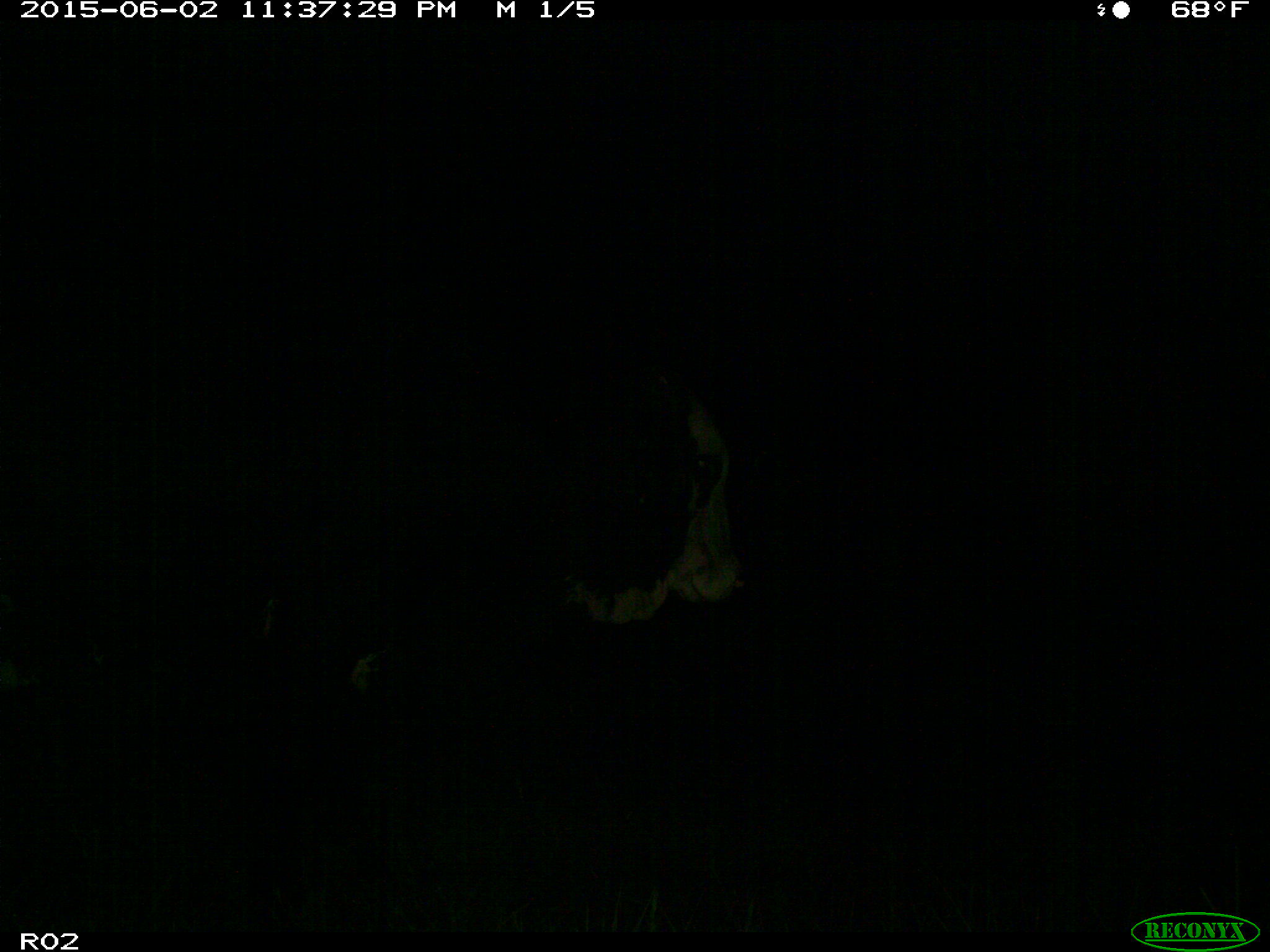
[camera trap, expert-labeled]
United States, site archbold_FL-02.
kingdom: Animalia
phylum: Chordata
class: Mammalia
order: Artiodactyla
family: Bovidae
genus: Bos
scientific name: Bos taurus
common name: domestic cow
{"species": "Bos taurus (domestic cow)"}